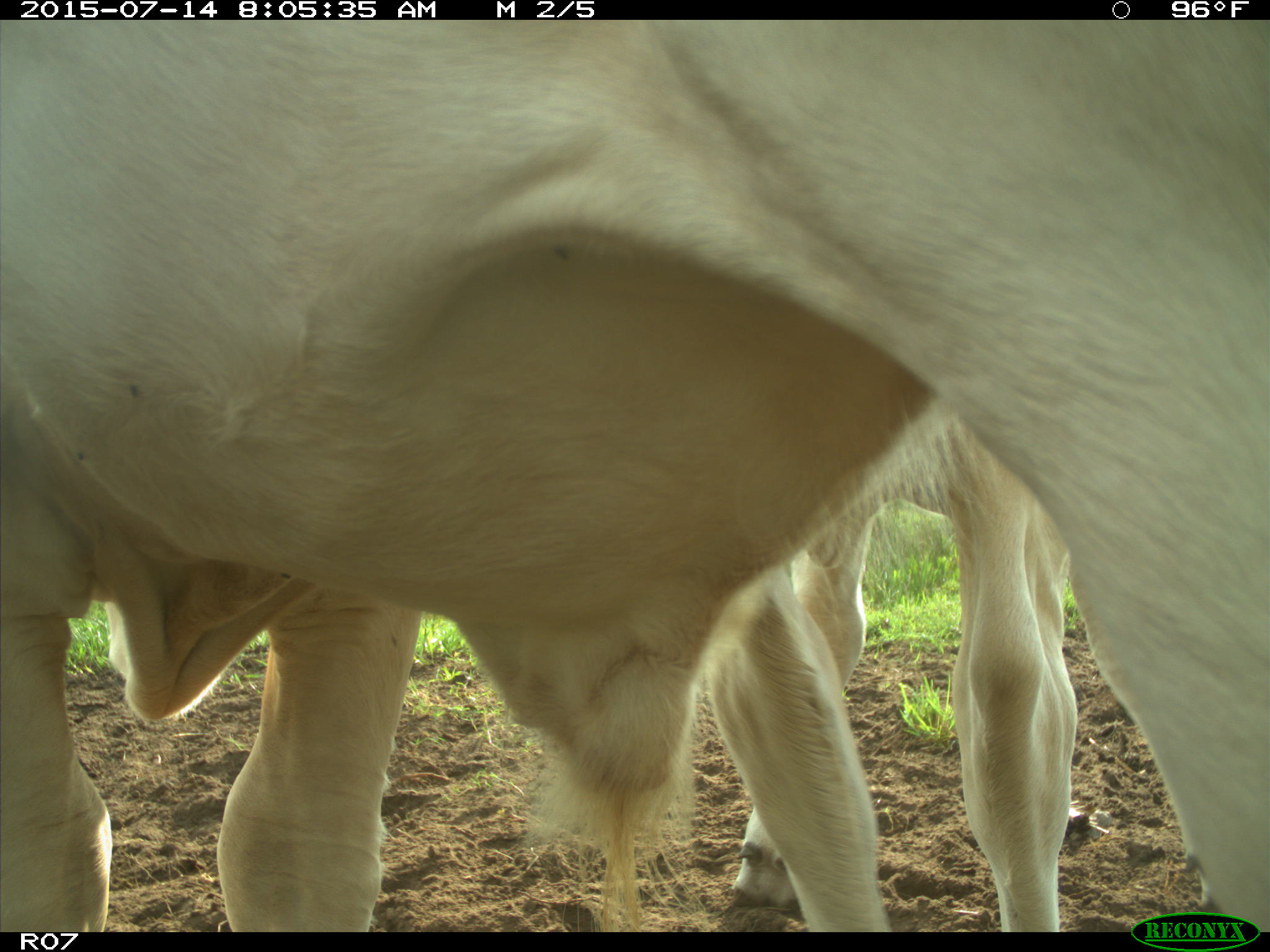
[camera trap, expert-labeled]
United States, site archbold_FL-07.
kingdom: Animalia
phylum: Chordata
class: Mammalia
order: Artiodactyla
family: Bovidae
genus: Bos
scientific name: Bos taurus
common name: domestic cow